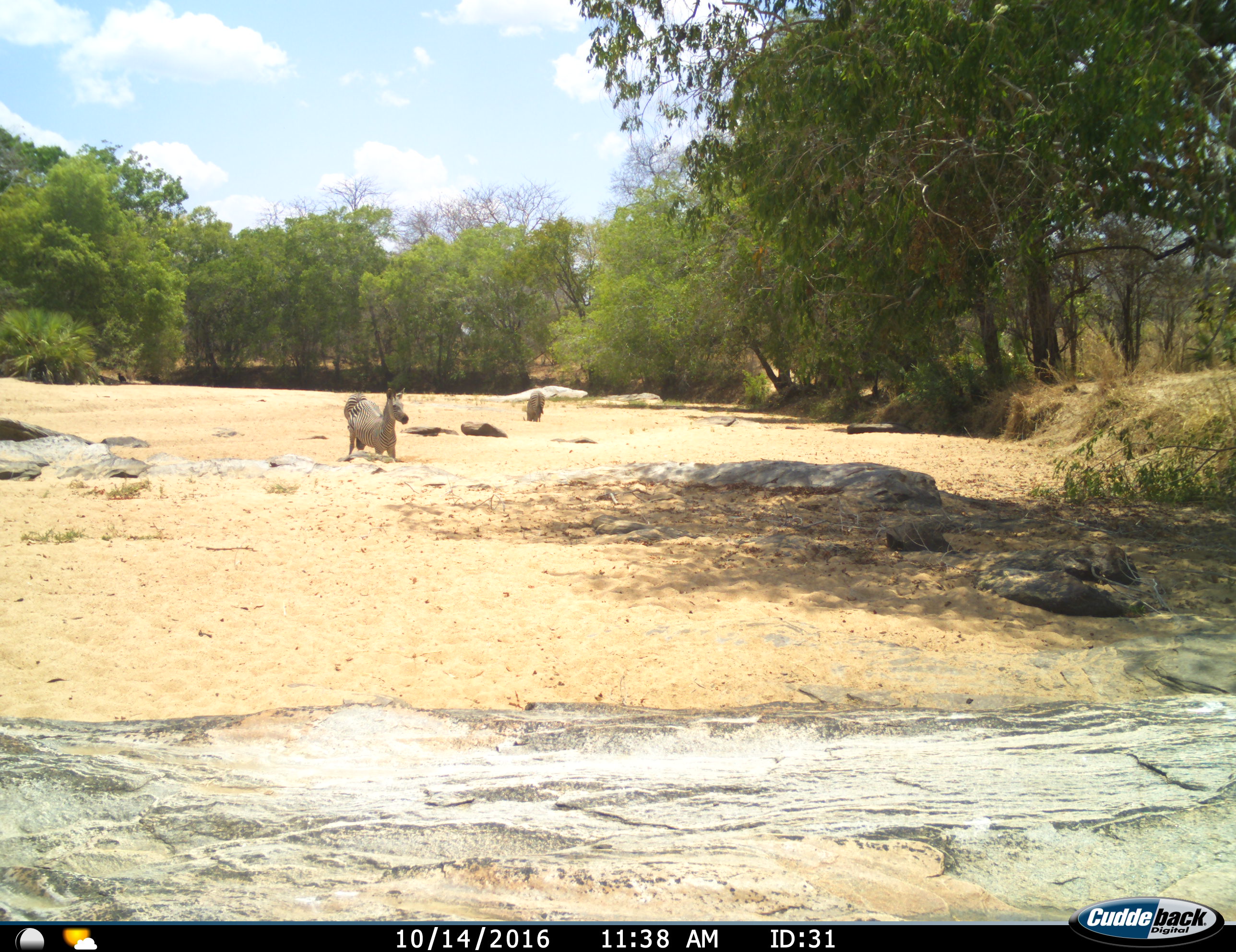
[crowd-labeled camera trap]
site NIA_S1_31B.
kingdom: Animalia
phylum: Chordata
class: Mammalia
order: Perissodactyla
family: Equidae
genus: Equus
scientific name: Equus quagga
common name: plains zebra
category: zebraplains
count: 2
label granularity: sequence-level